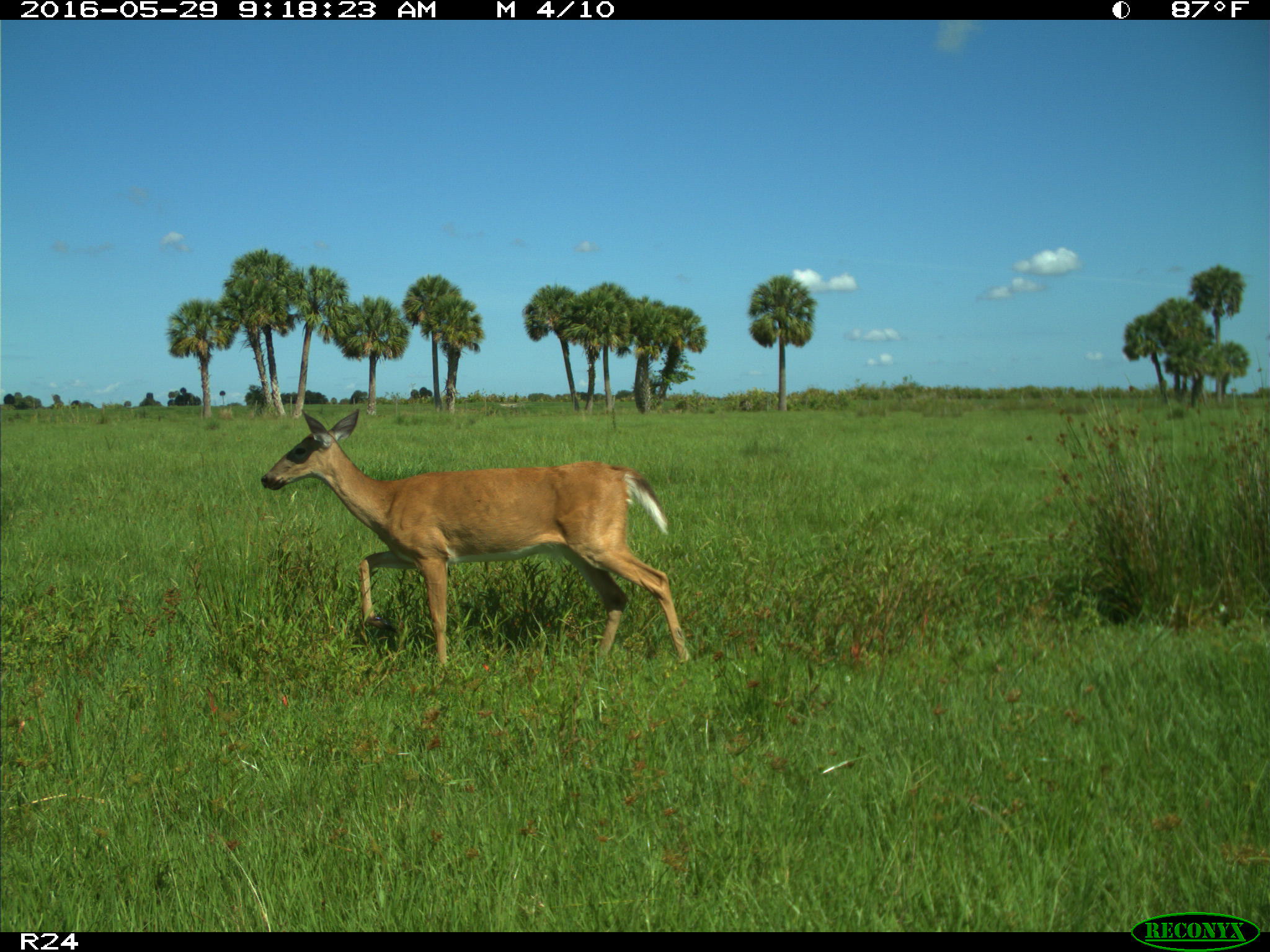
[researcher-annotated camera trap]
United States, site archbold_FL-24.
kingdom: Animalia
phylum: Chordata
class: Mammalia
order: Artiodactyla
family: Cervidae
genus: Odocoileus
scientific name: Odocoileus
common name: deer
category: unidentified deer